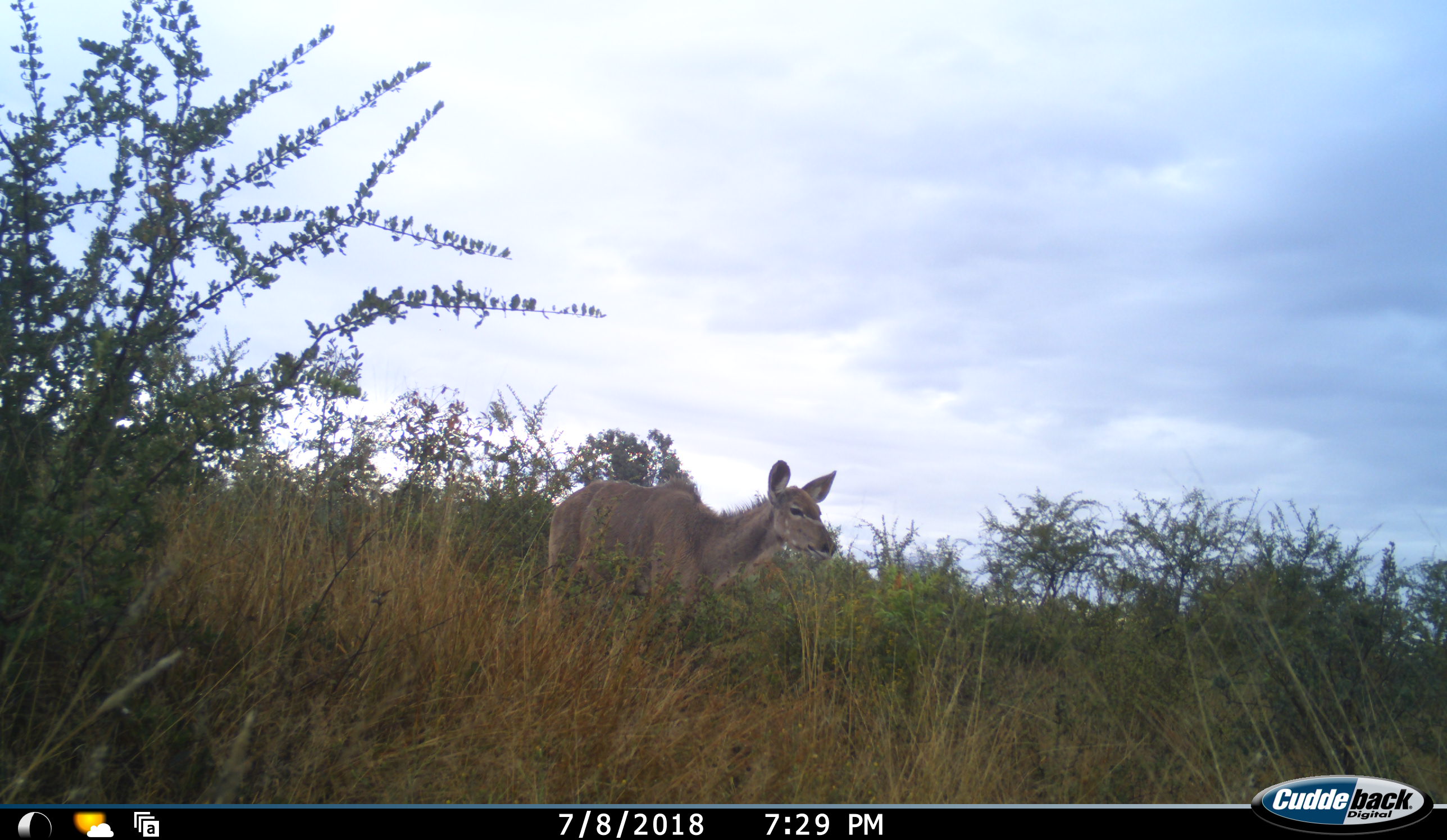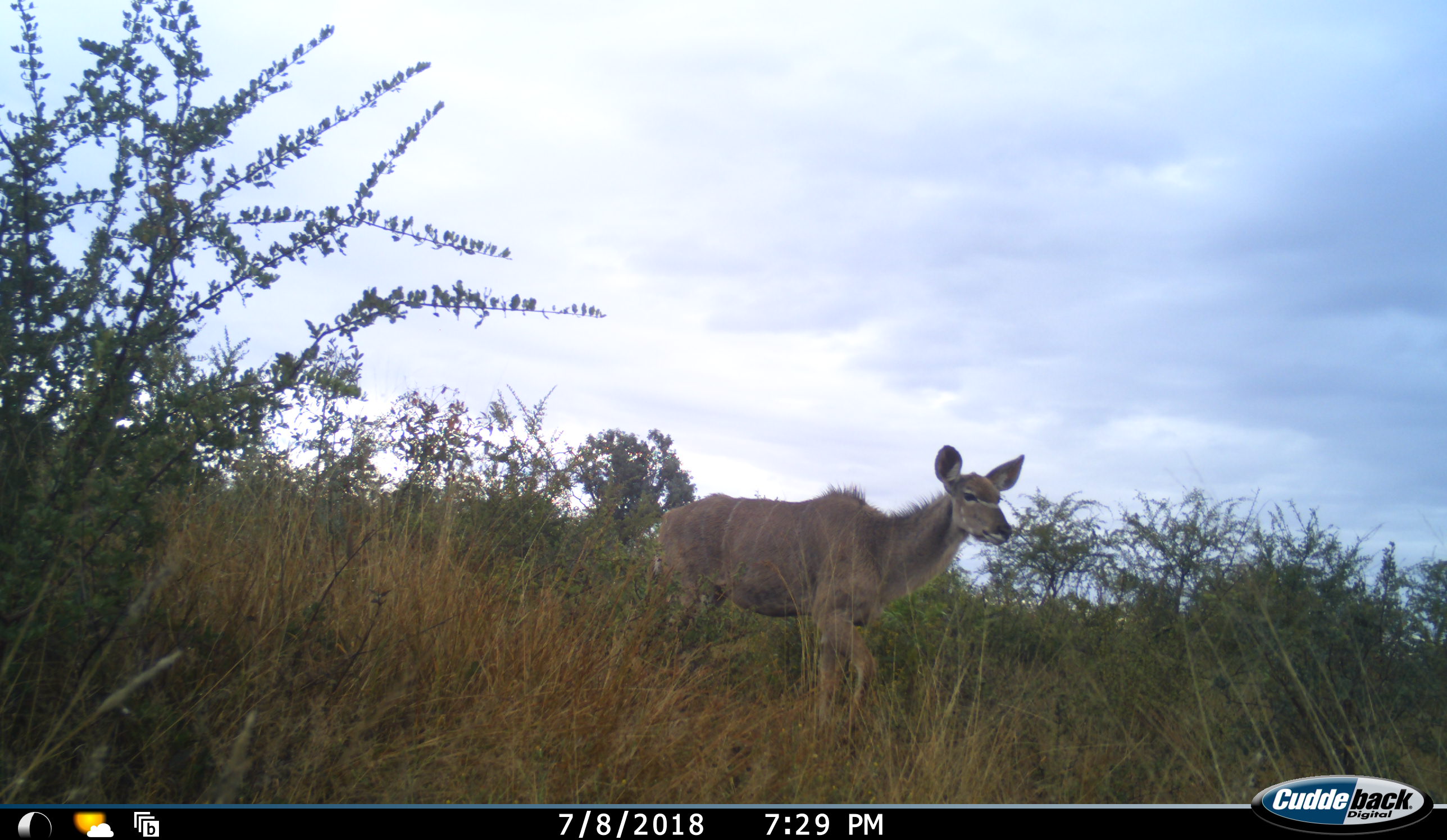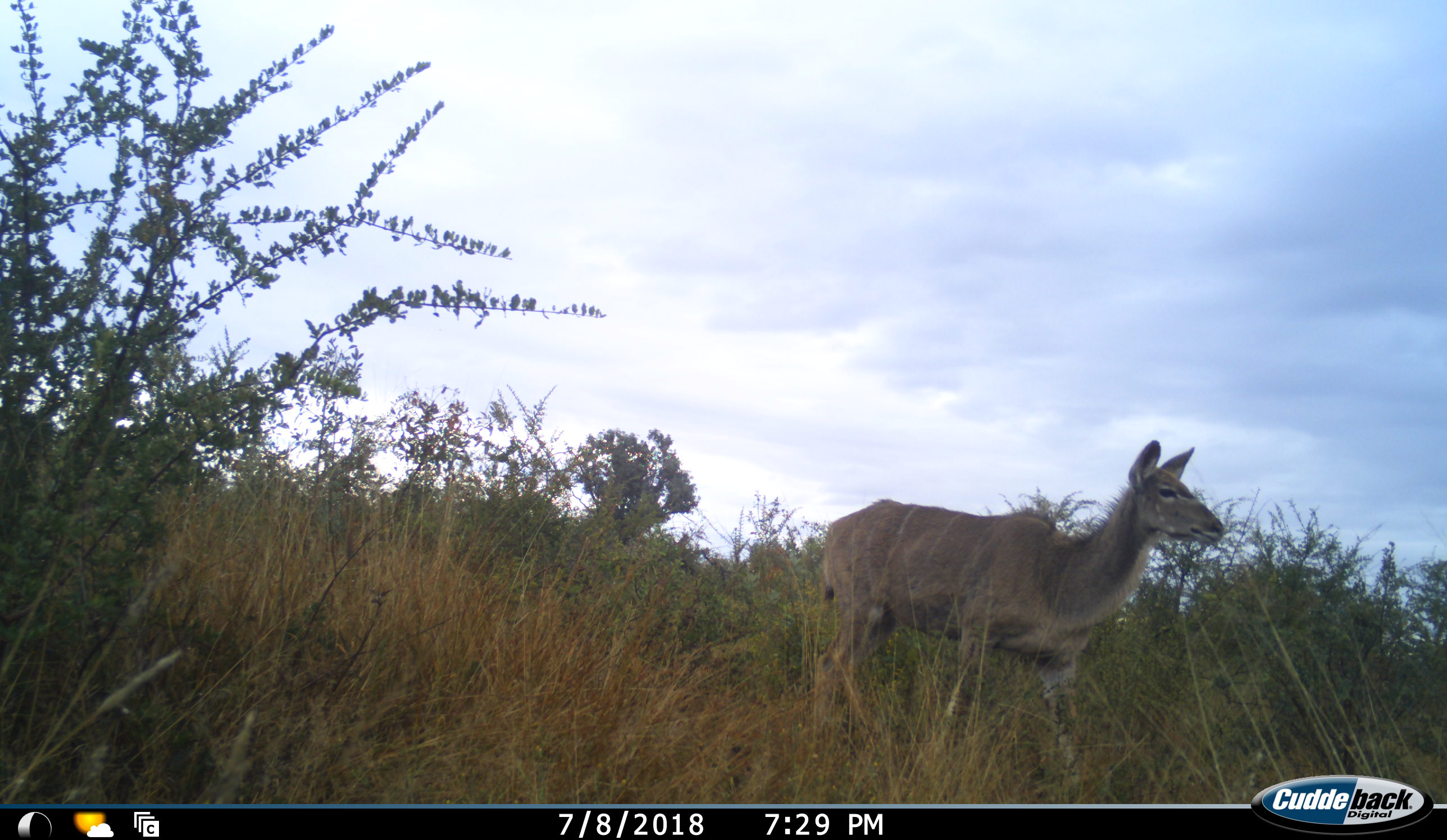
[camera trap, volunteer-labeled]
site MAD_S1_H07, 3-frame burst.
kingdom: Animalia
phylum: Chordata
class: Mammalia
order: Artiodactyla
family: Bovidae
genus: Tragelaphus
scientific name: Tragelaphus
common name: kudu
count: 1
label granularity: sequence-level